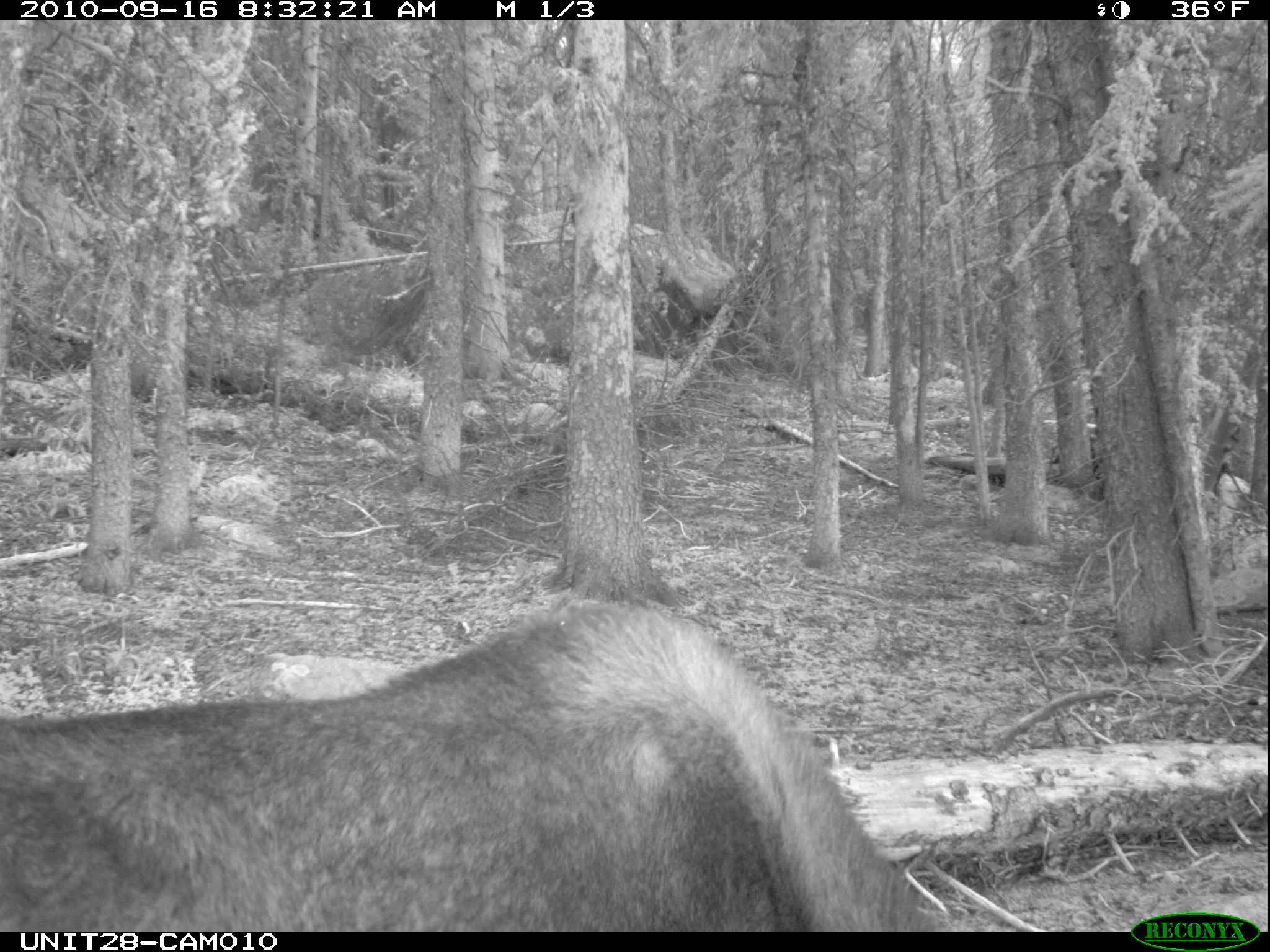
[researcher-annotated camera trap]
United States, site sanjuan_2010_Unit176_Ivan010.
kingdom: Animalia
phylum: Chordata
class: Mammalia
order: Artiodactyla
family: Cervidae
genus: Alces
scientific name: Alces alces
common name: moose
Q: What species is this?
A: Alces alces (moose).